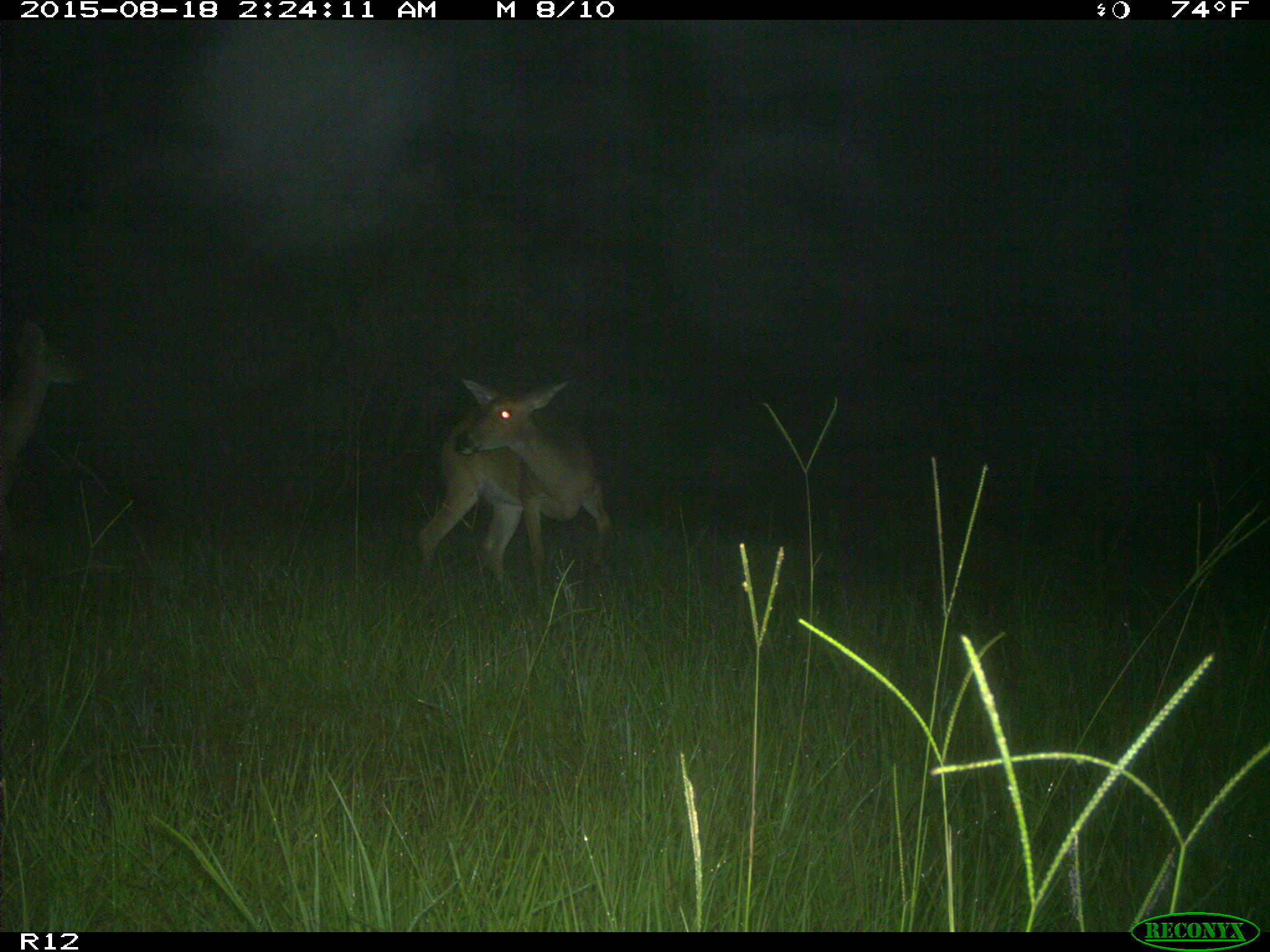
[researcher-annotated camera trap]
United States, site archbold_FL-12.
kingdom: Animalia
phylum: Chordata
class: Mammalia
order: Artiodactyla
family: Cervidae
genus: Odocoileus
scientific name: Odocoileus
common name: deer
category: unidentified deer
Unidentified deer (deer) (Odocoileus).